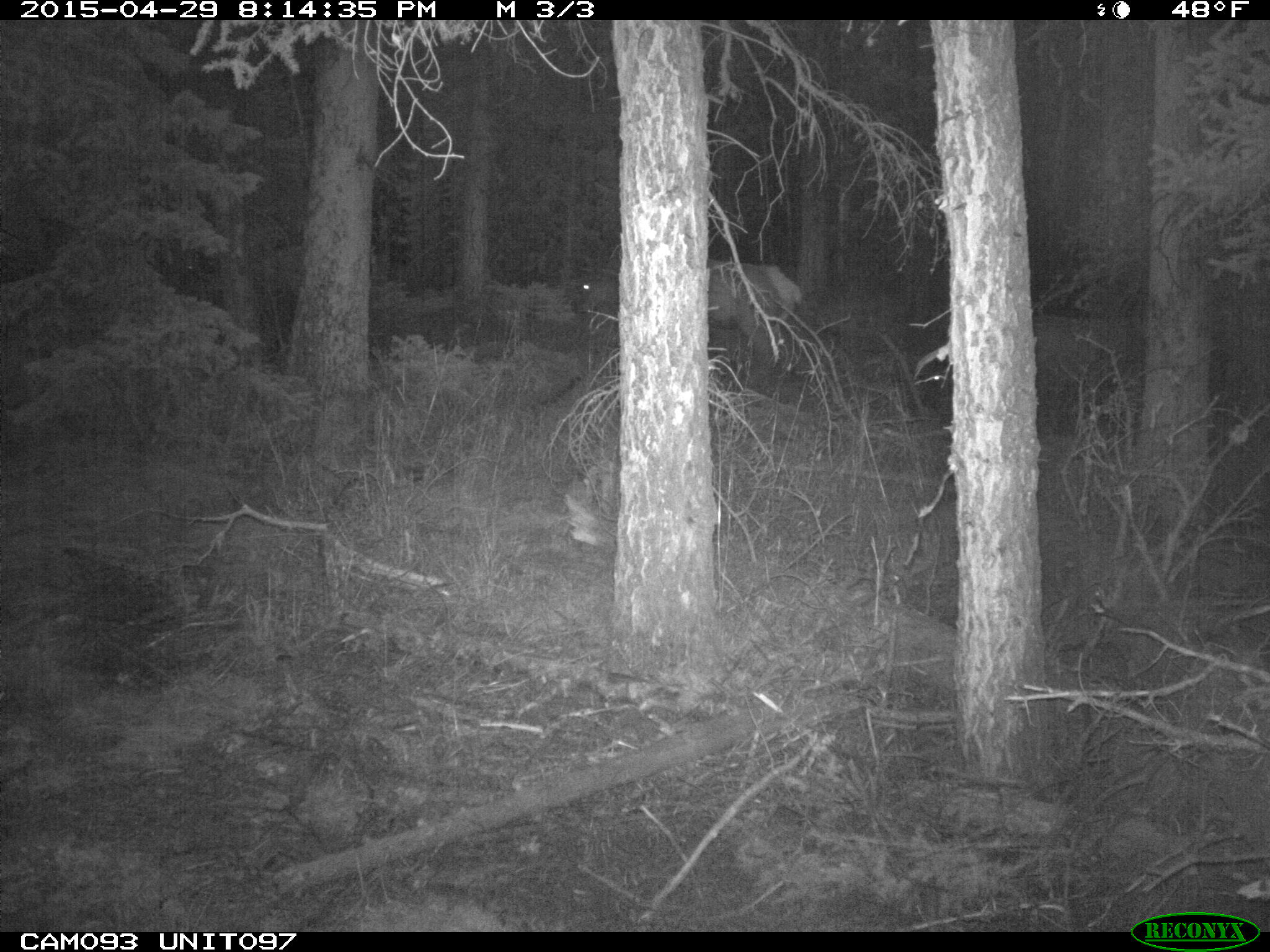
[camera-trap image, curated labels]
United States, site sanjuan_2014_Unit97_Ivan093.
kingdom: Animalia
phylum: Chordata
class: Mammalia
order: Artiodactyla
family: Cervidae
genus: Cervus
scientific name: Cervus elaphus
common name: red deer